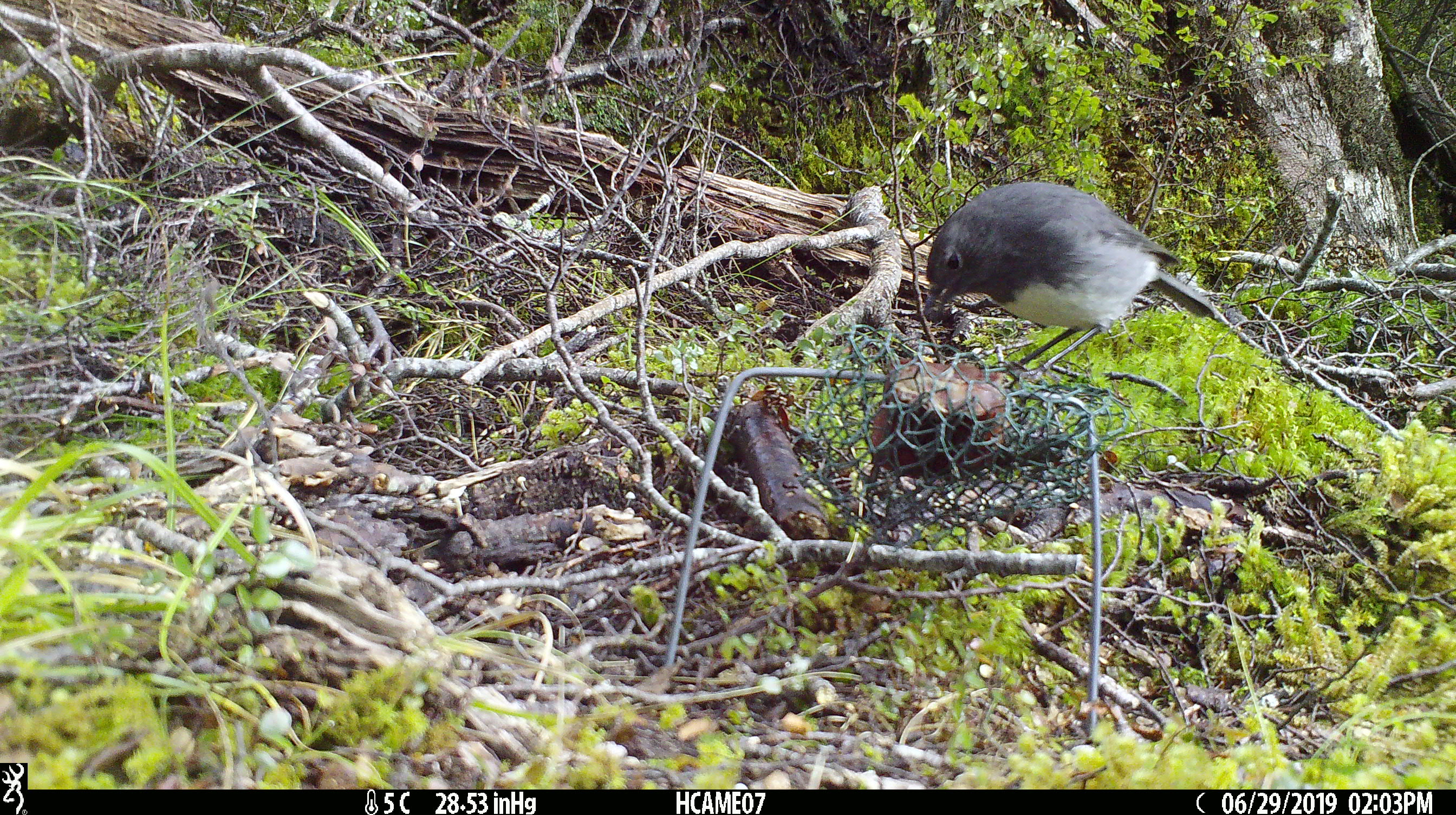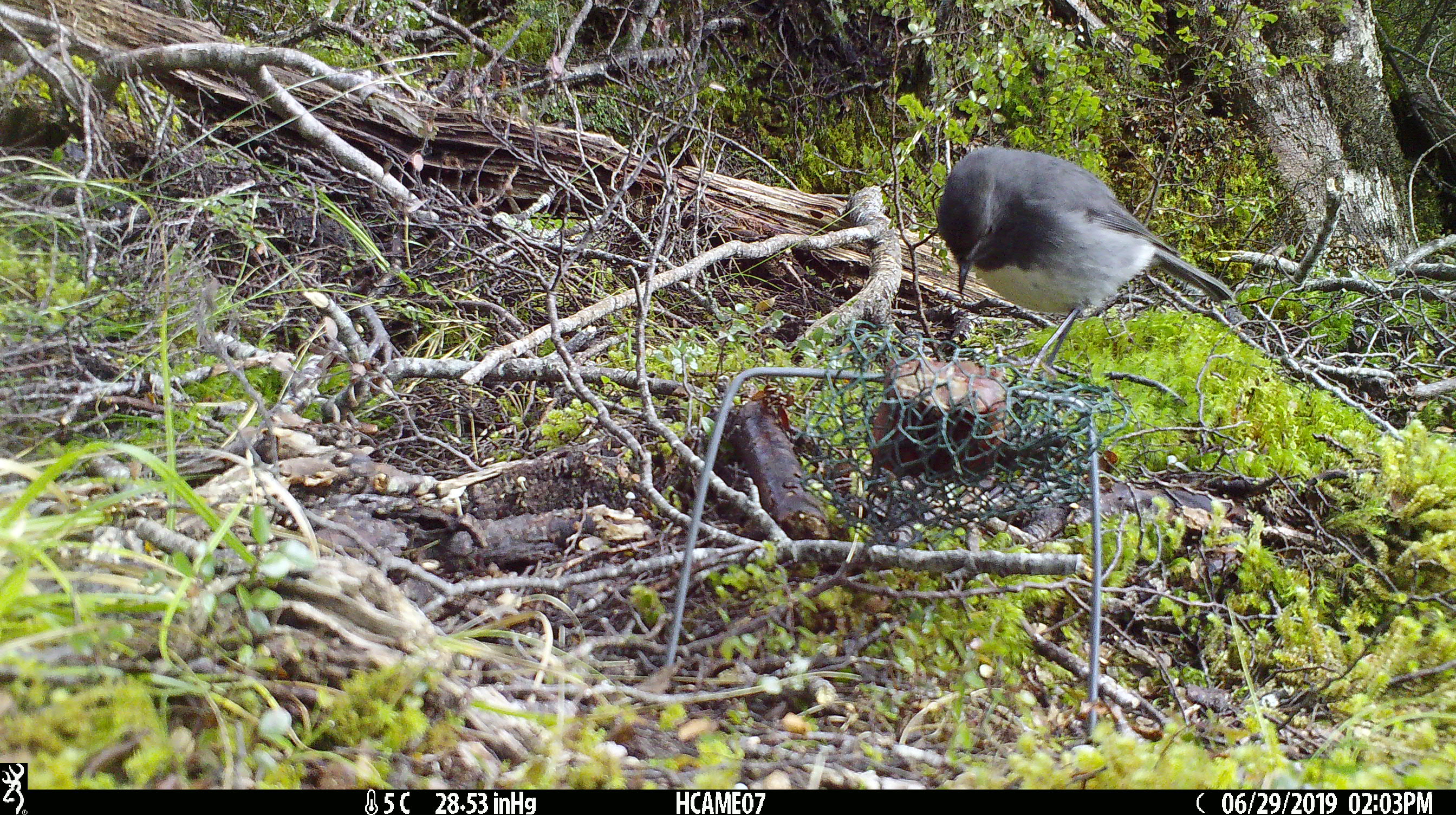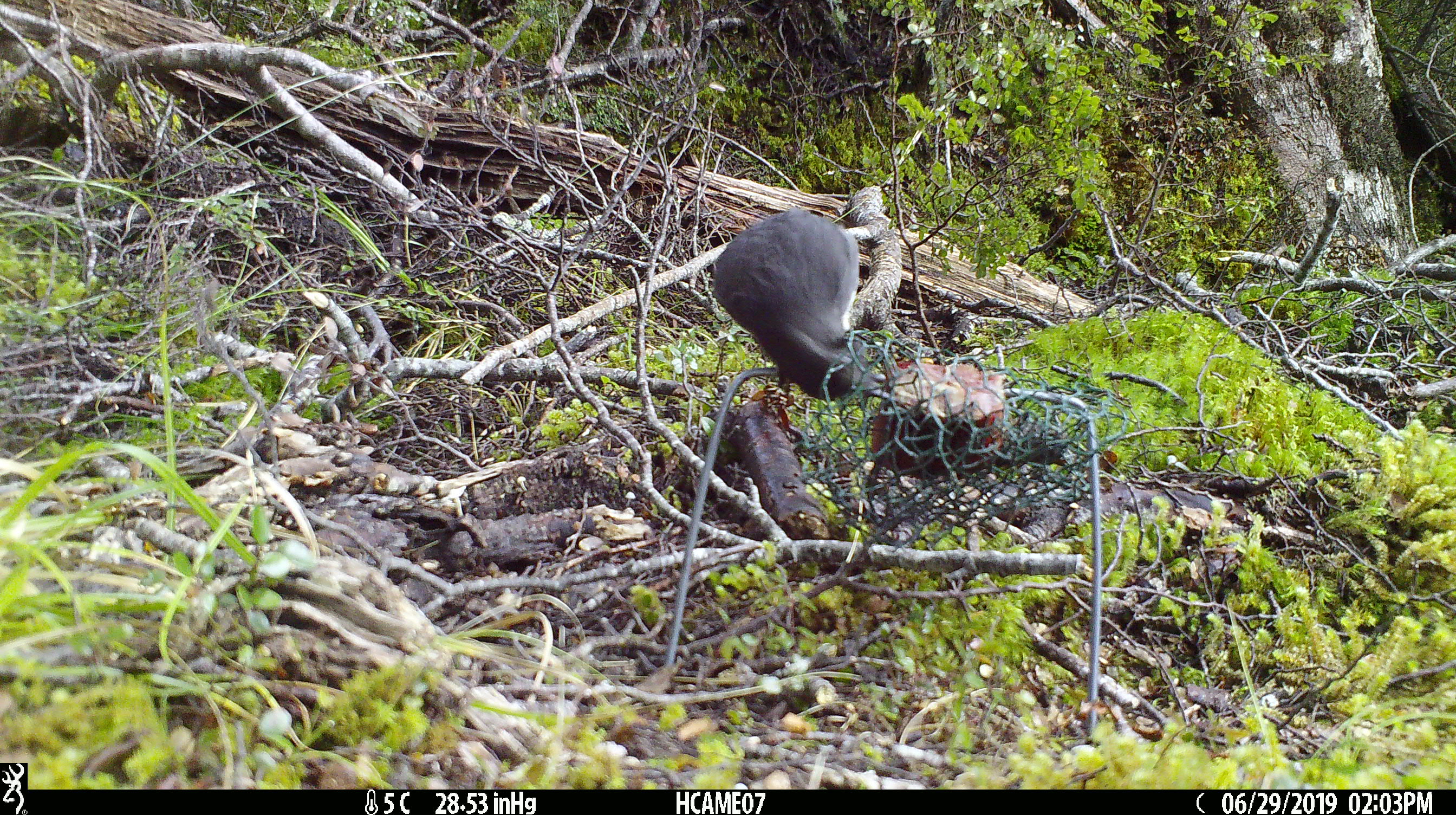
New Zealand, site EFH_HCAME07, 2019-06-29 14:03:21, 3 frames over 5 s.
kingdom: Animalia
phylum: Chordata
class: Aves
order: Passeriformes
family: Petroicidae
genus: Petroica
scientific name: Petroica australis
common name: new zealand robin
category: robin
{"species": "robin (new zealand robin) (Petroica australis)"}